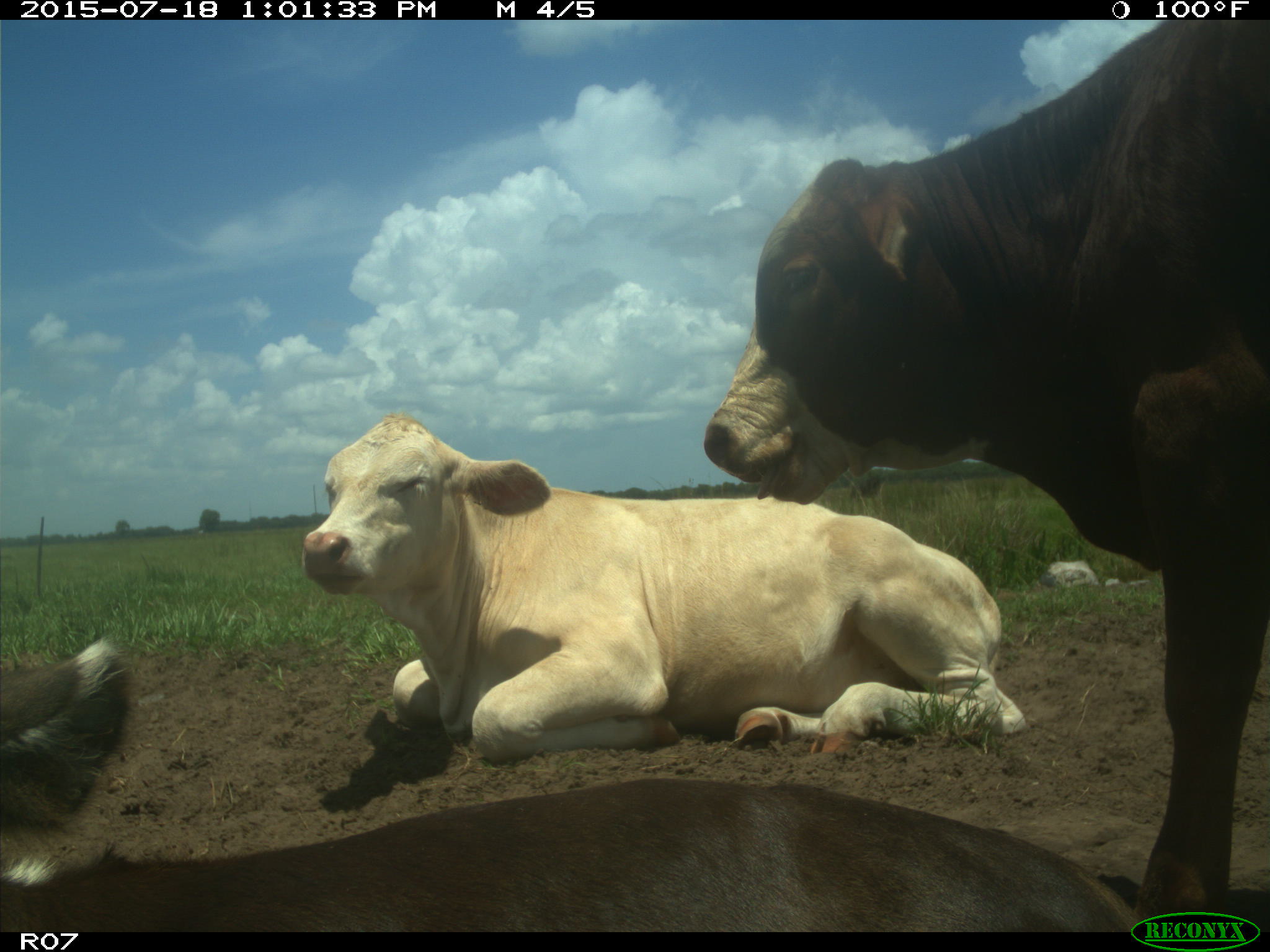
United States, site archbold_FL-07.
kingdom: Animalia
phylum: Chordata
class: Mammalia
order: Artiodactyla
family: Bovidae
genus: Bos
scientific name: Bos taurus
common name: domestic cow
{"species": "Bos taurus (domestic cow)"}